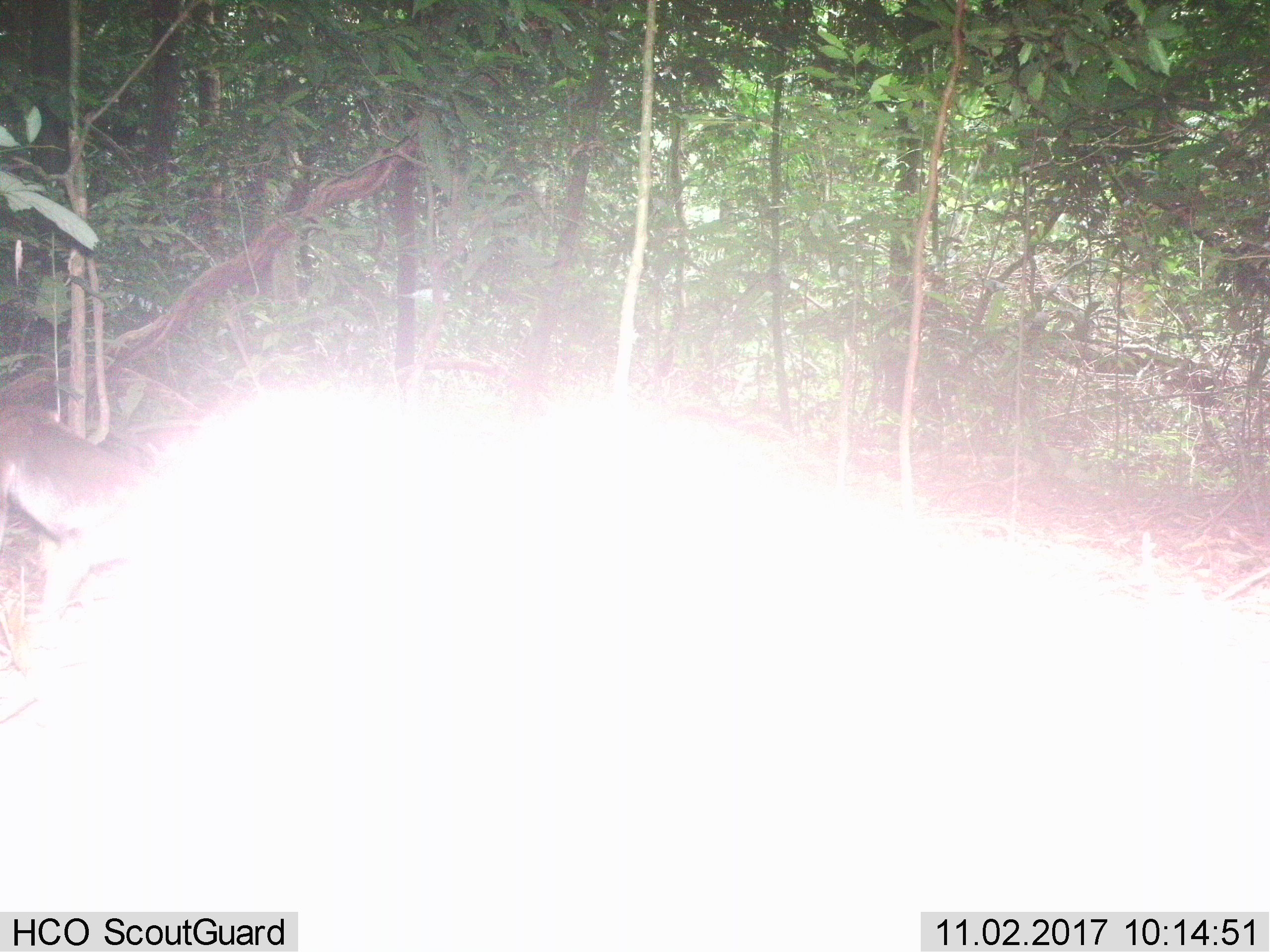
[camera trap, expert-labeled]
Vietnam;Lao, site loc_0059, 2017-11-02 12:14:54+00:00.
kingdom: Animalia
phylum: Chordata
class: Mammalia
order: Primates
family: Cercopithecidae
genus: Macaca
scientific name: Macaca nemestrina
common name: pig-tailed macaque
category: pig tailed macaque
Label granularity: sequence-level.